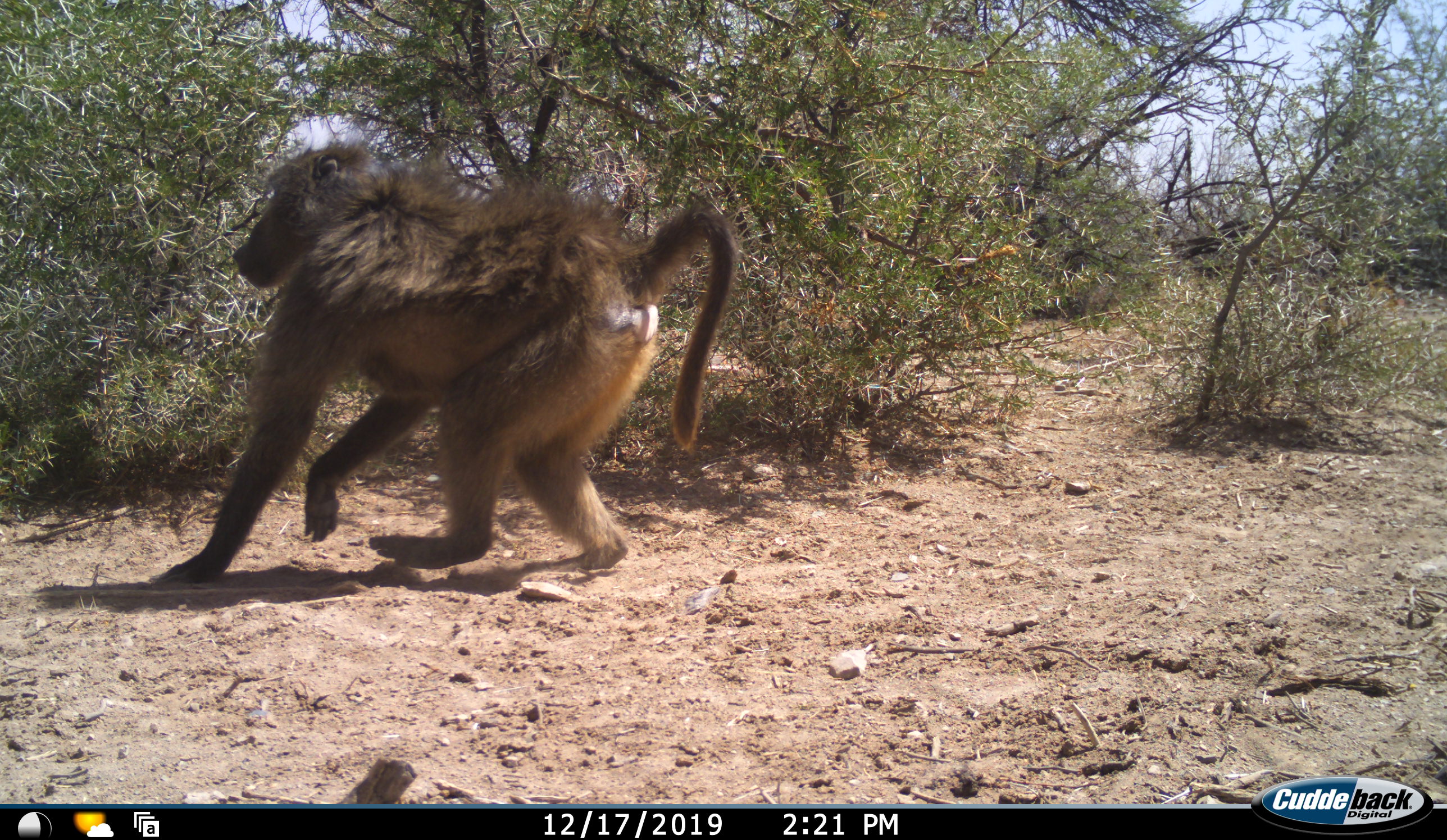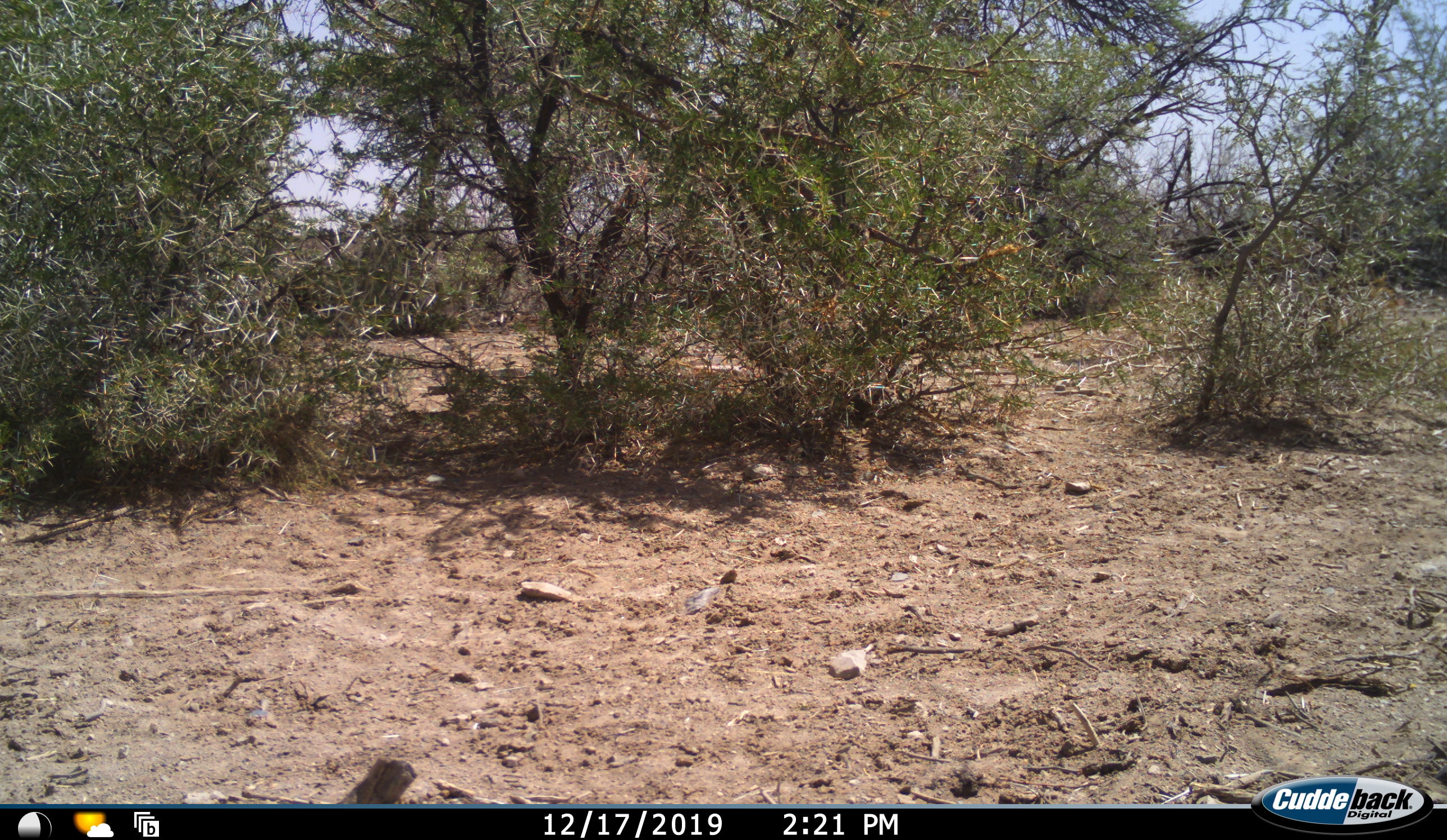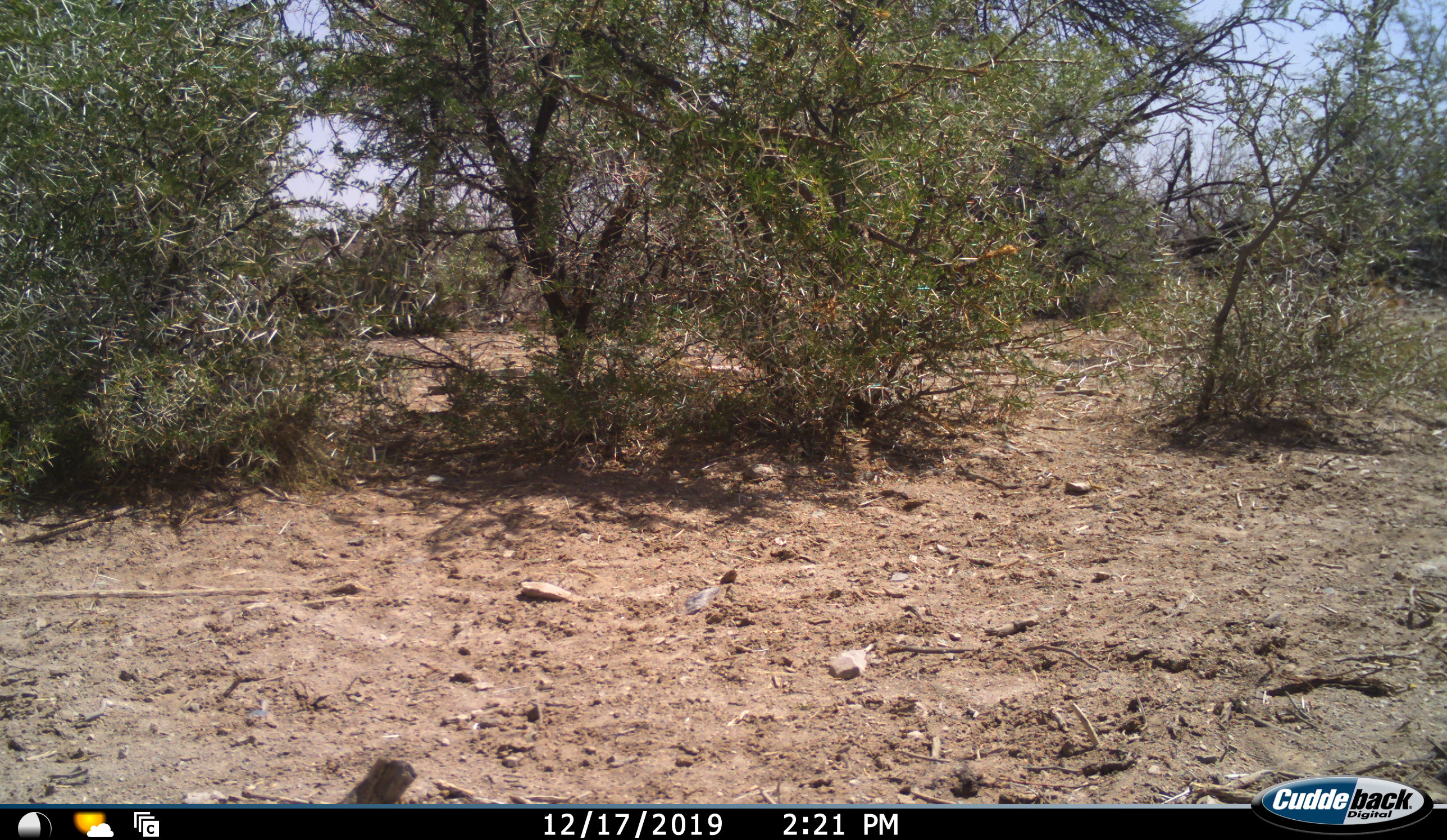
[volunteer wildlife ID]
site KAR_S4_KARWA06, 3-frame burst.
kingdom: Animalia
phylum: Chordata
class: Mammalia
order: Primates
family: Cercopithecidae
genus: Papio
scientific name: Papio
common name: baboon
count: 1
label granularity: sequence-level